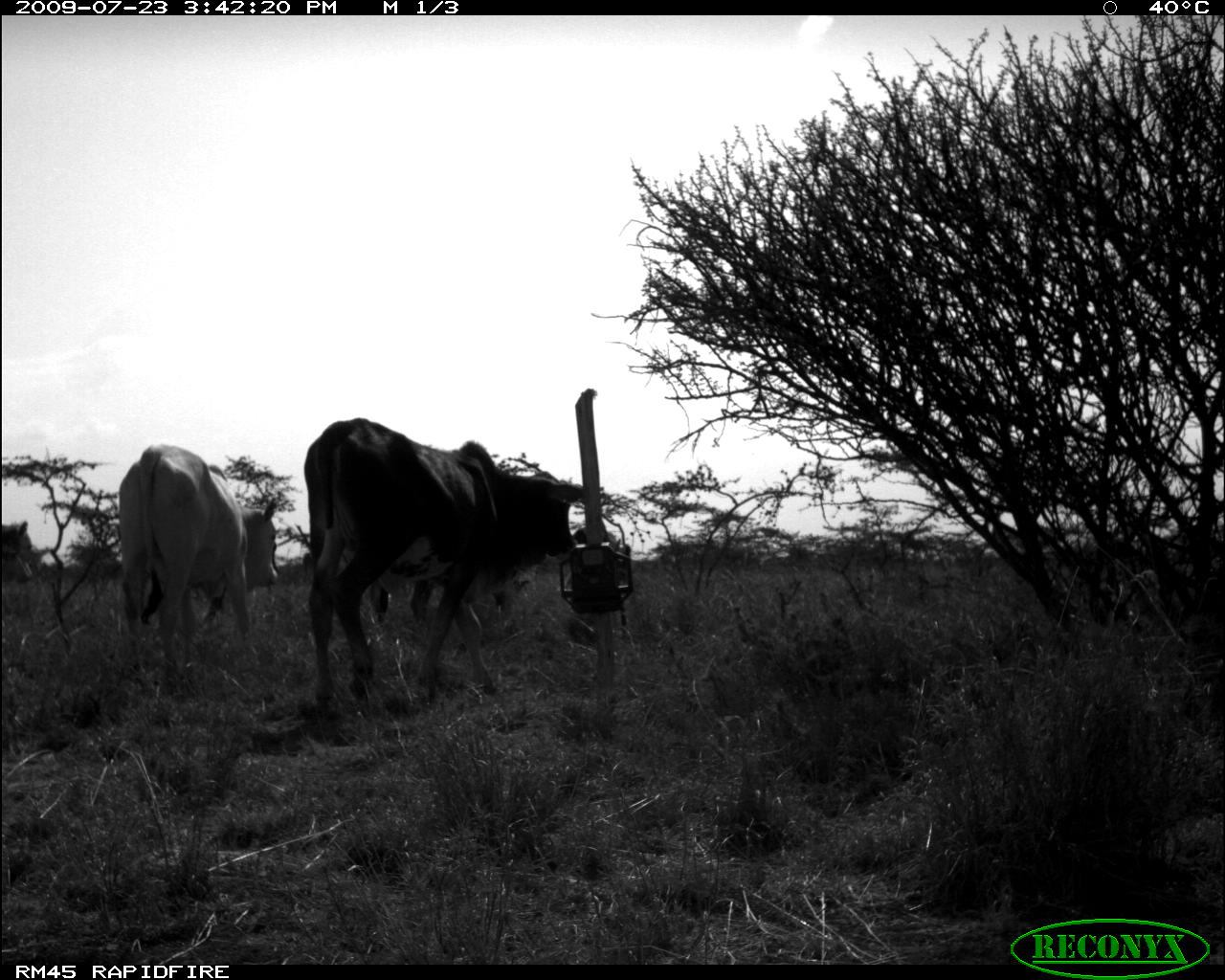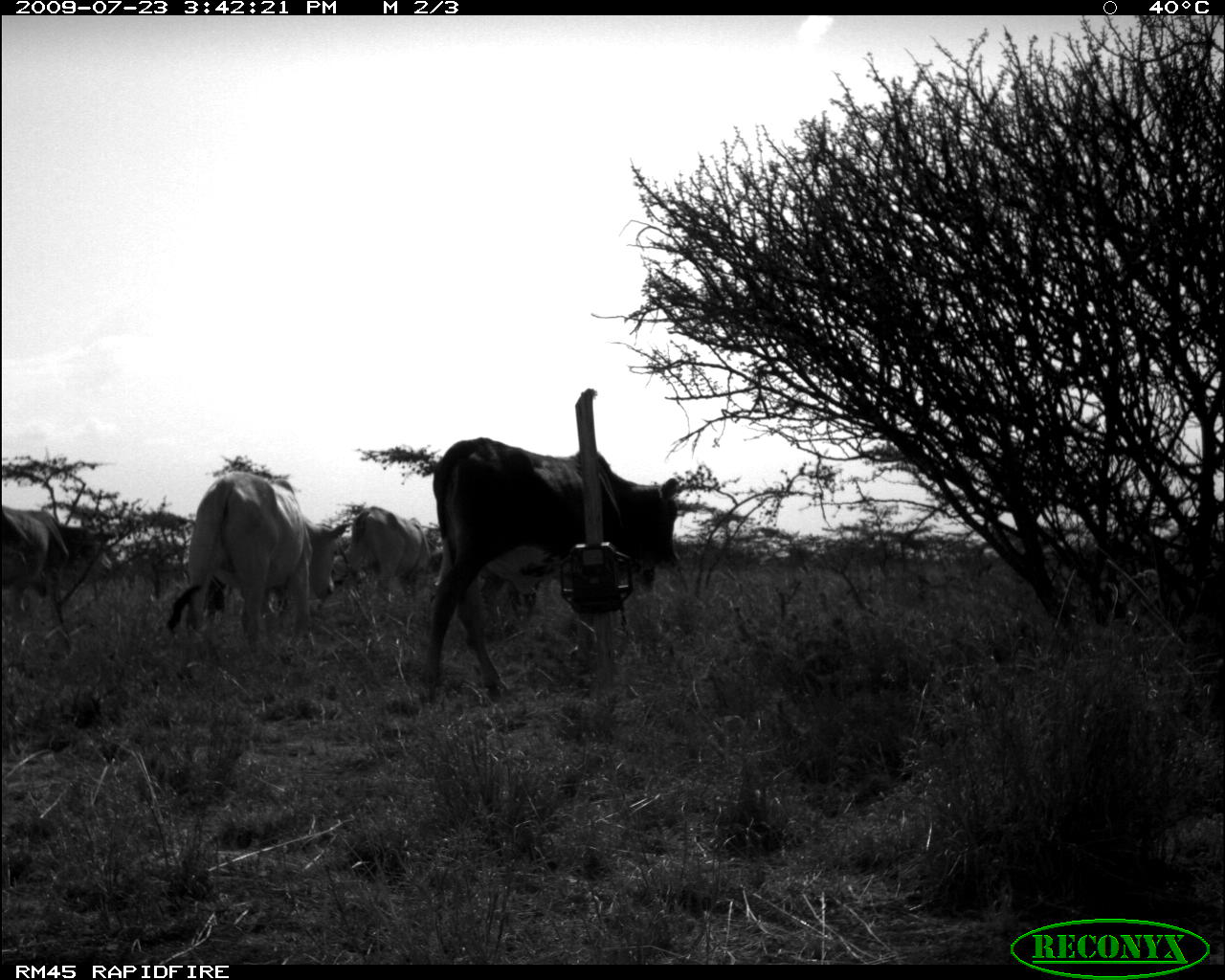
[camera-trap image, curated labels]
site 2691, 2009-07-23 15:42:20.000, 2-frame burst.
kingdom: Animalia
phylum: Chordata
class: Mammalia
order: Artiodactyla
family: Bovidae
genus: Bos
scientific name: Bos taurus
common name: domestic cattle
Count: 4.